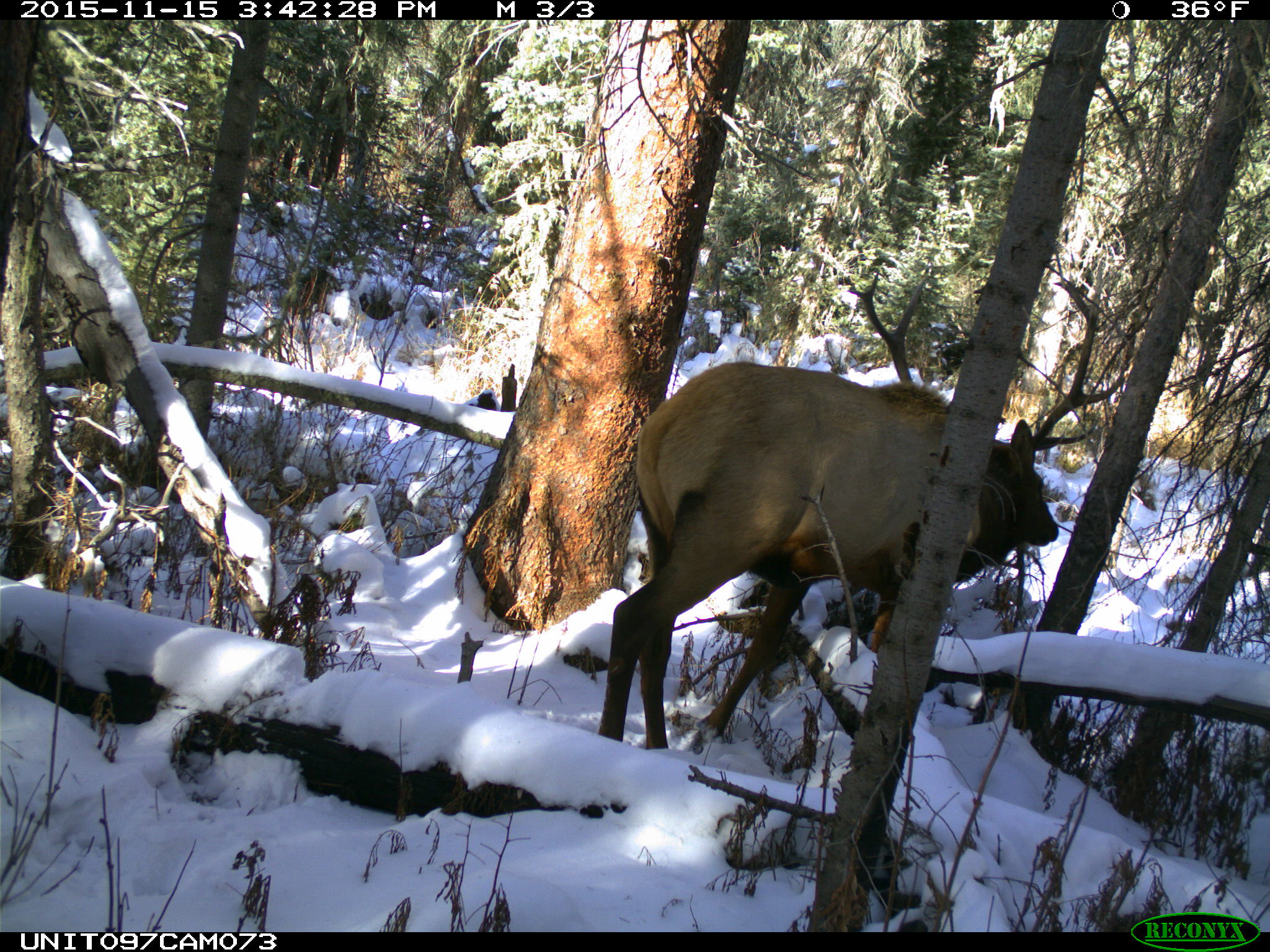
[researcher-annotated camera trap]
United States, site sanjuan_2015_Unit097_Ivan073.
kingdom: Animalia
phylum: Chordata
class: Mammalia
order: Artiodactyla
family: Cervidae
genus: Cervus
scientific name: Cervus elaphus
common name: red deer